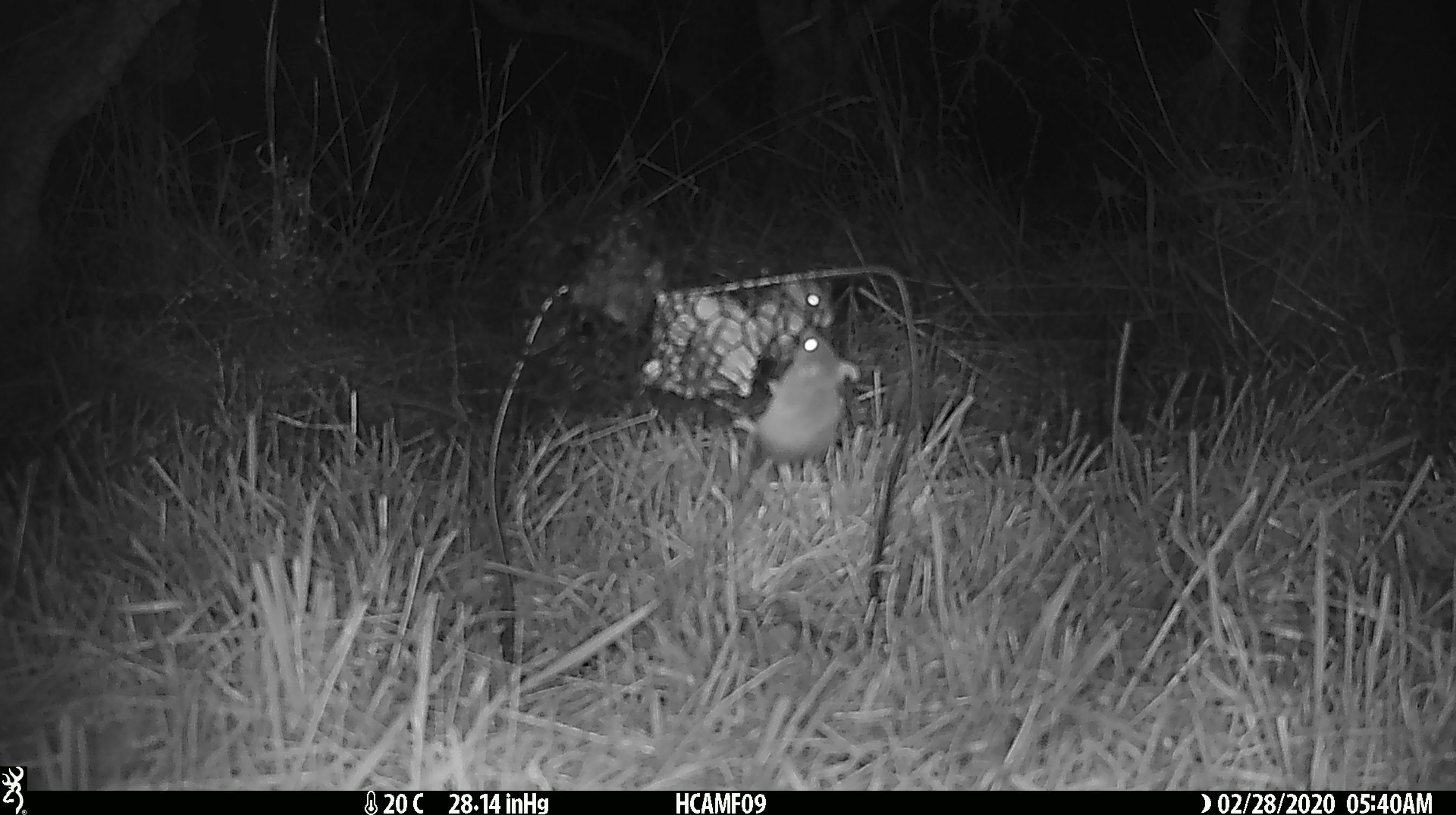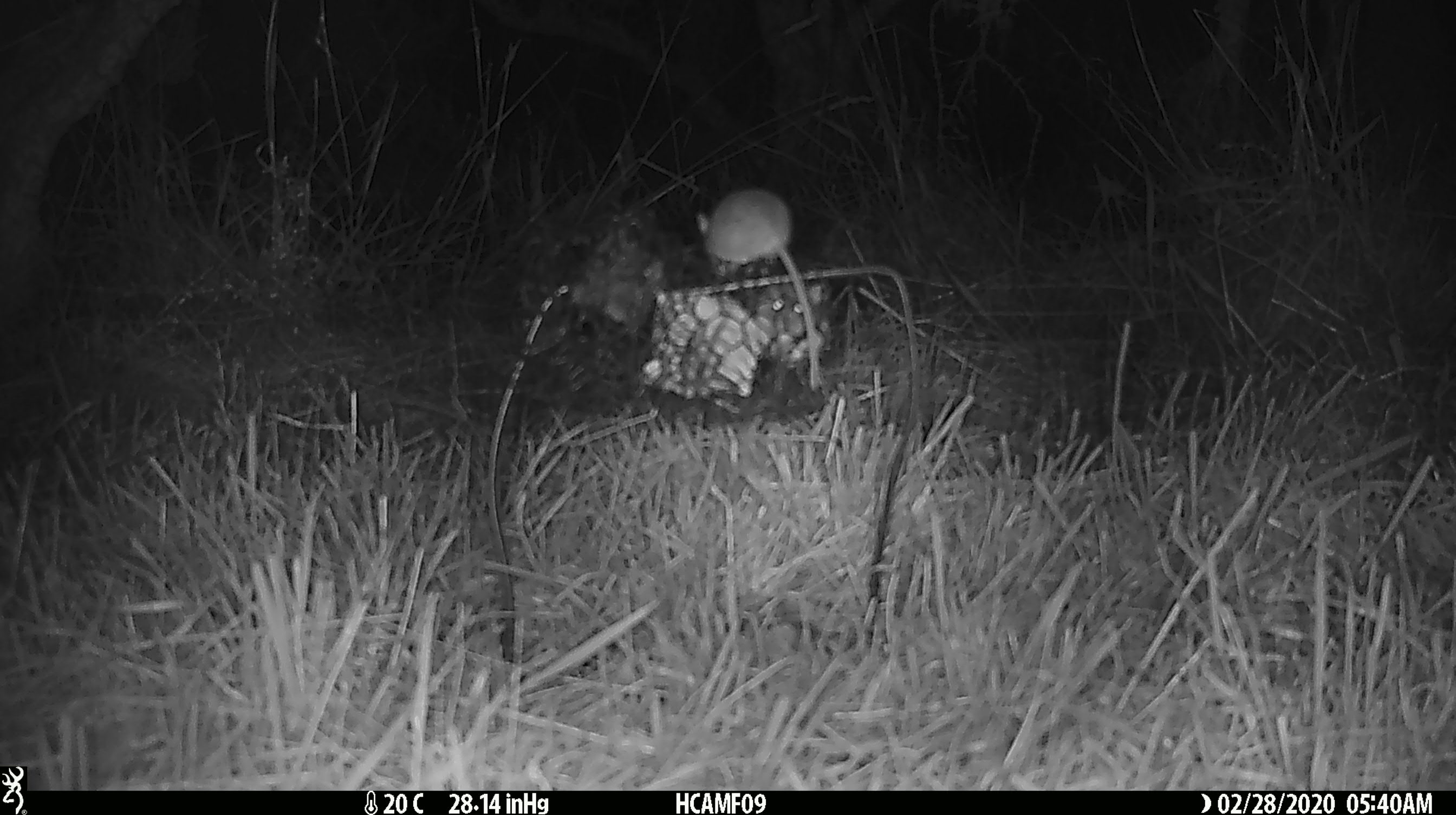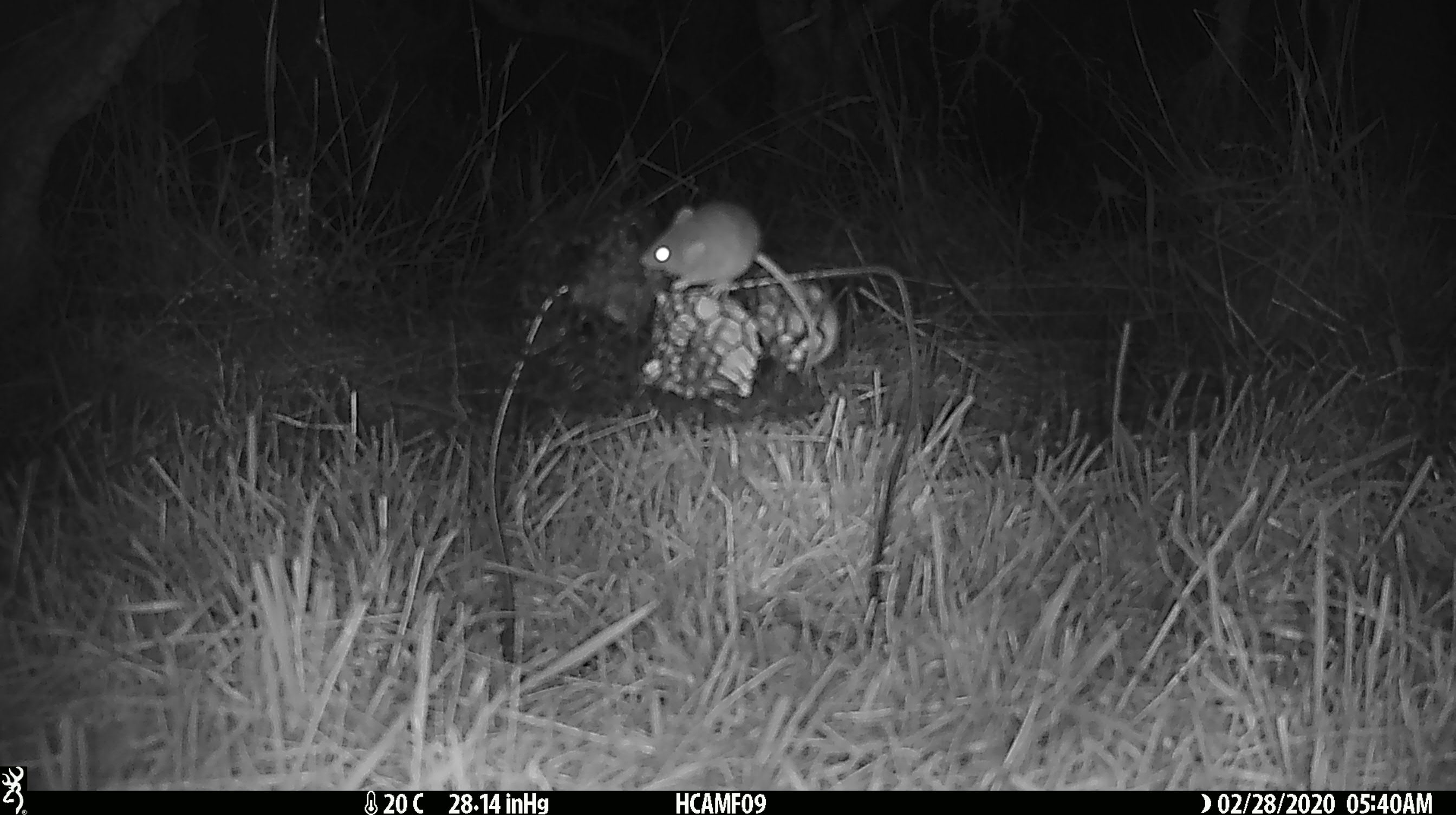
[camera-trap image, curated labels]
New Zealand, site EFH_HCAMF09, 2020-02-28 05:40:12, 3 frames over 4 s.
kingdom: Animalia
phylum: Chordata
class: Mammalia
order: Rodentia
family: Muridae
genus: Mus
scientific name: Mus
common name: mouse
Mouse (Mus).